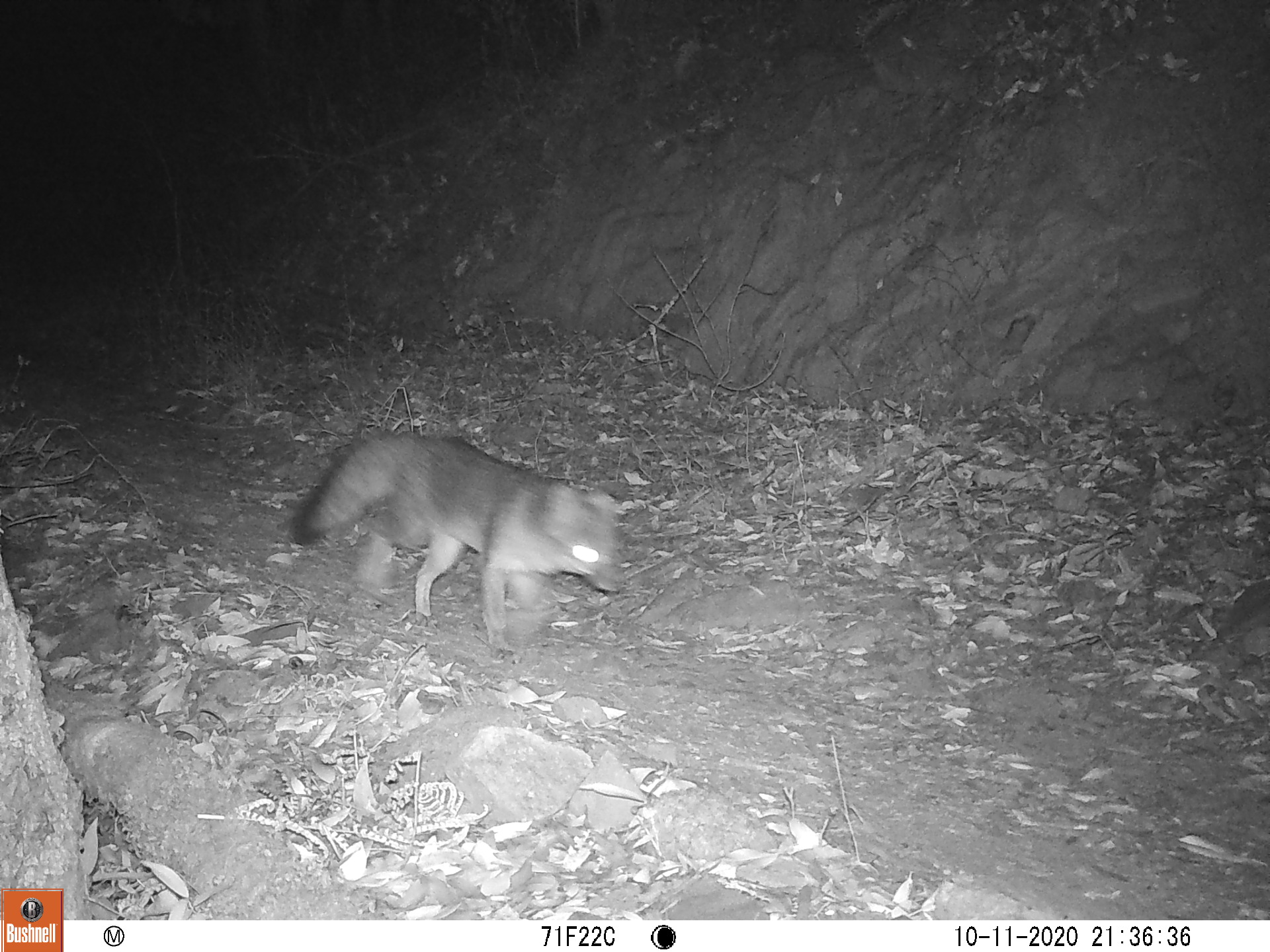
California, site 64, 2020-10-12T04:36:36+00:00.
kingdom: Animalia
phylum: Chordata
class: Mammalia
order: Carnivora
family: Canidae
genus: Urocyon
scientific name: Urocyon cinereoargenteus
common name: gray fox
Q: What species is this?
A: Gray fox (Urocyon cinereoargenteus).